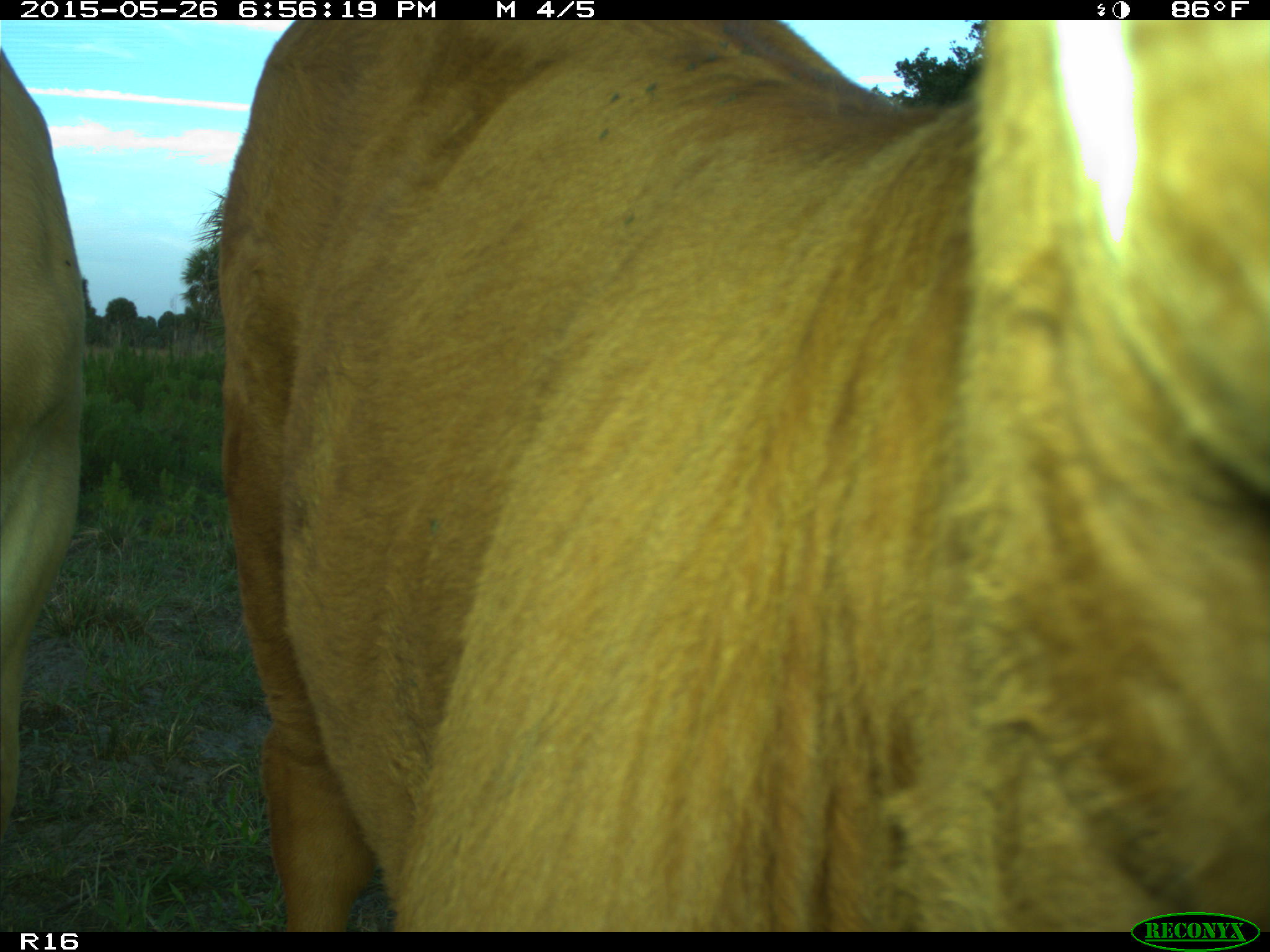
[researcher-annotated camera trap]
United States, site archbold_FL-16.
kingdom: Animalia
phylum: Chordata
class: Mammalia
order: Artiodactyla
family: Bovidae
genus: Bos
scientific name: Bos taurus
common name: domestic cow